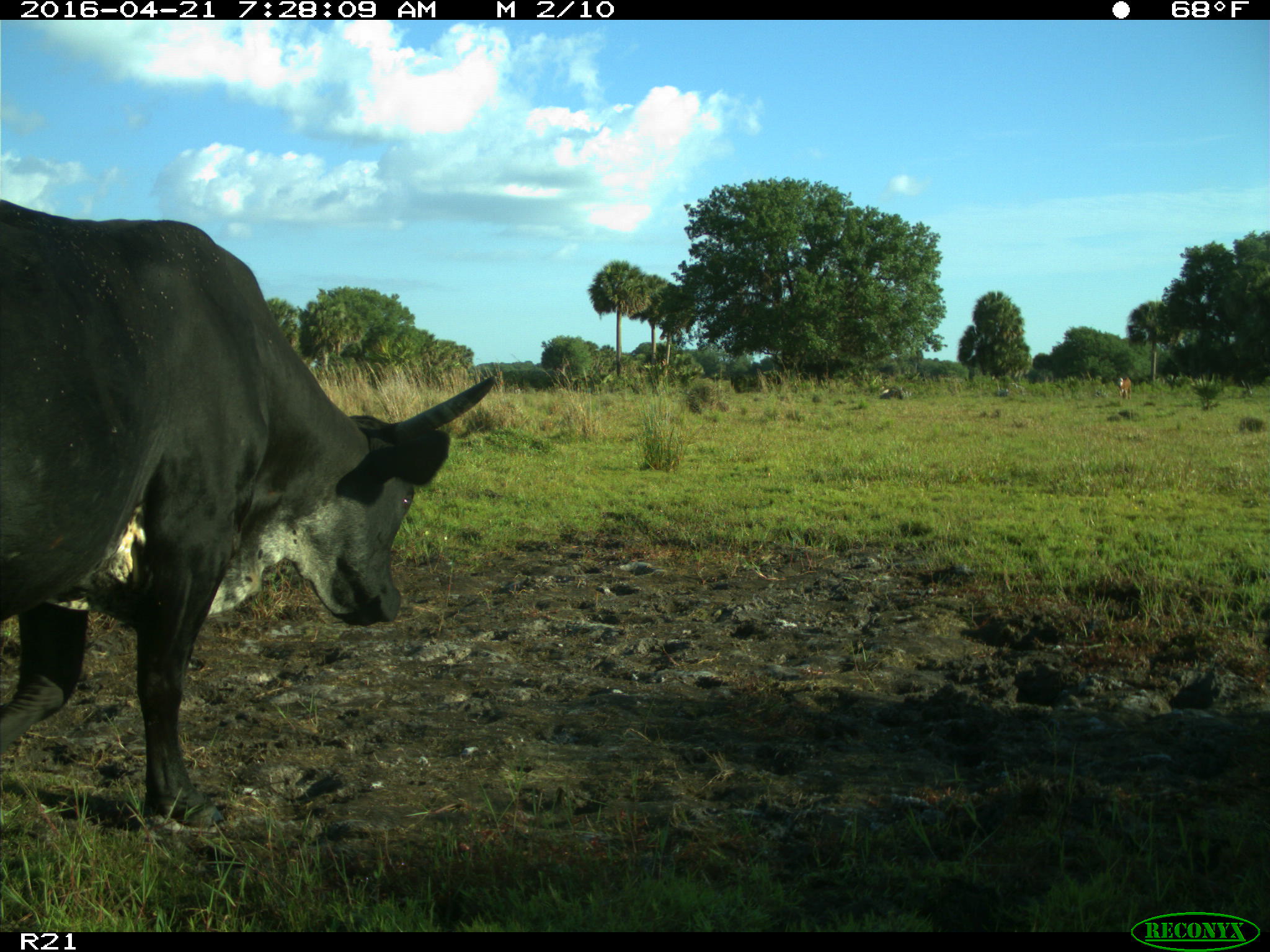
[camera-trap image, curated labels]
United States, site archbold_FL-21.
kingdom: Animalia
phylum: Chordata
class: Mammalia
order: Artiodactyla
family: Bovidae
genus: Bos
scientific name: Bos taurus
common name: domestic cow